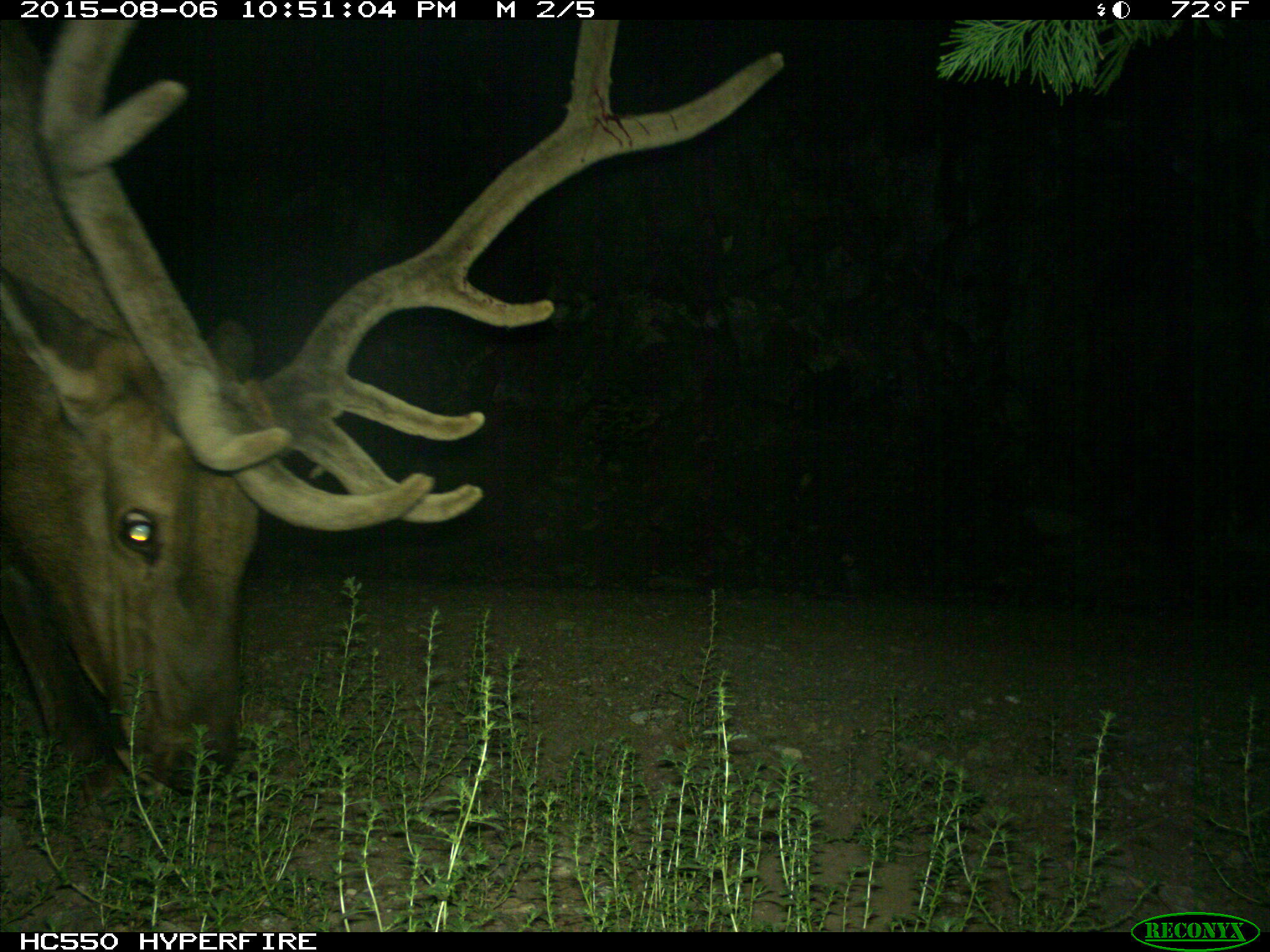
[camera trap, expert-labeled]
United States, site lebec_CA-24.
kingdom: Animalia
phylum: Chordata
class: Mammalia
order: Artiodactyla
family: Cervidae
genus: Cervus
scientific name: Cervus canadensis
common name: elk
Cervus canadensis (elk).